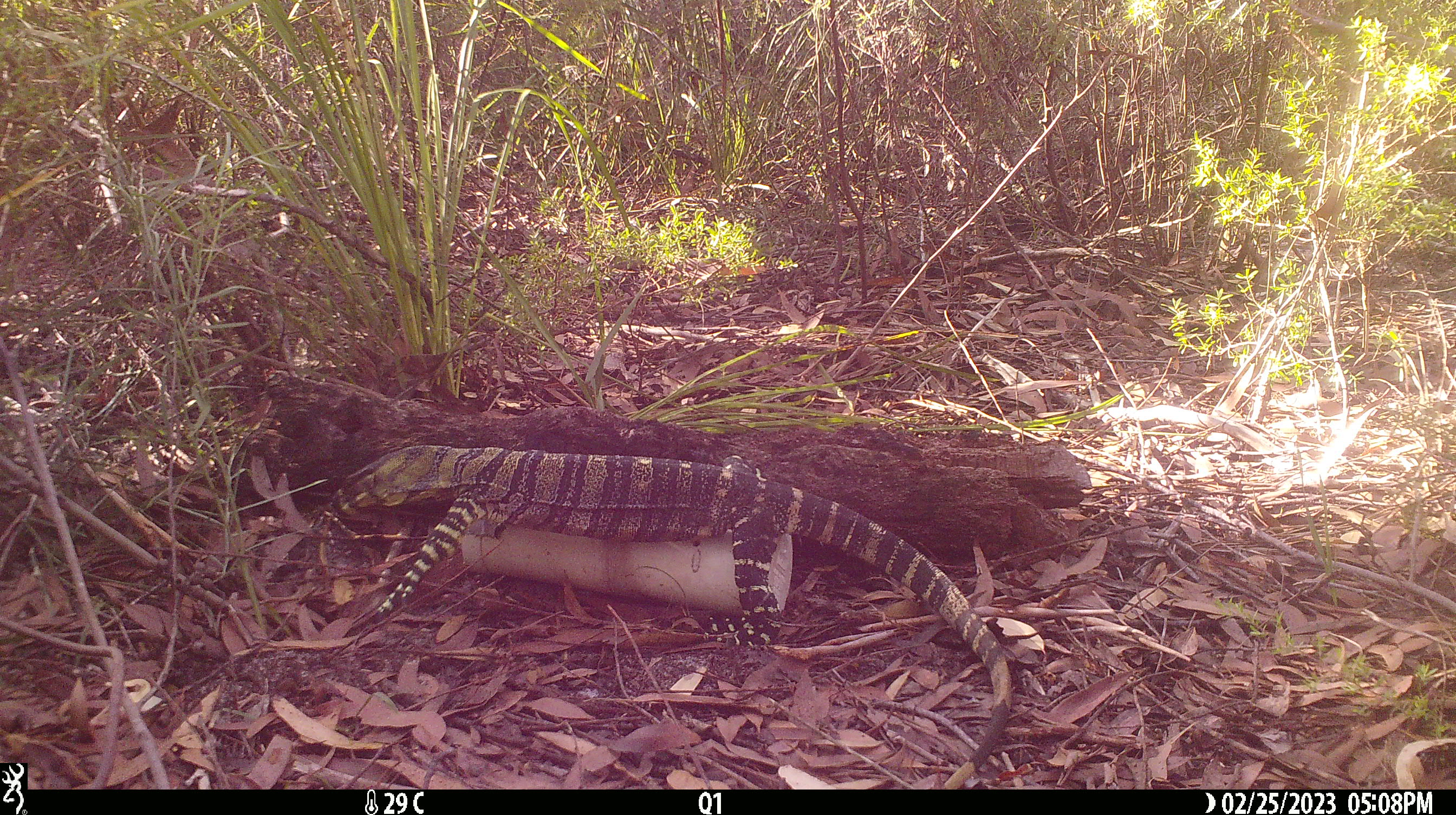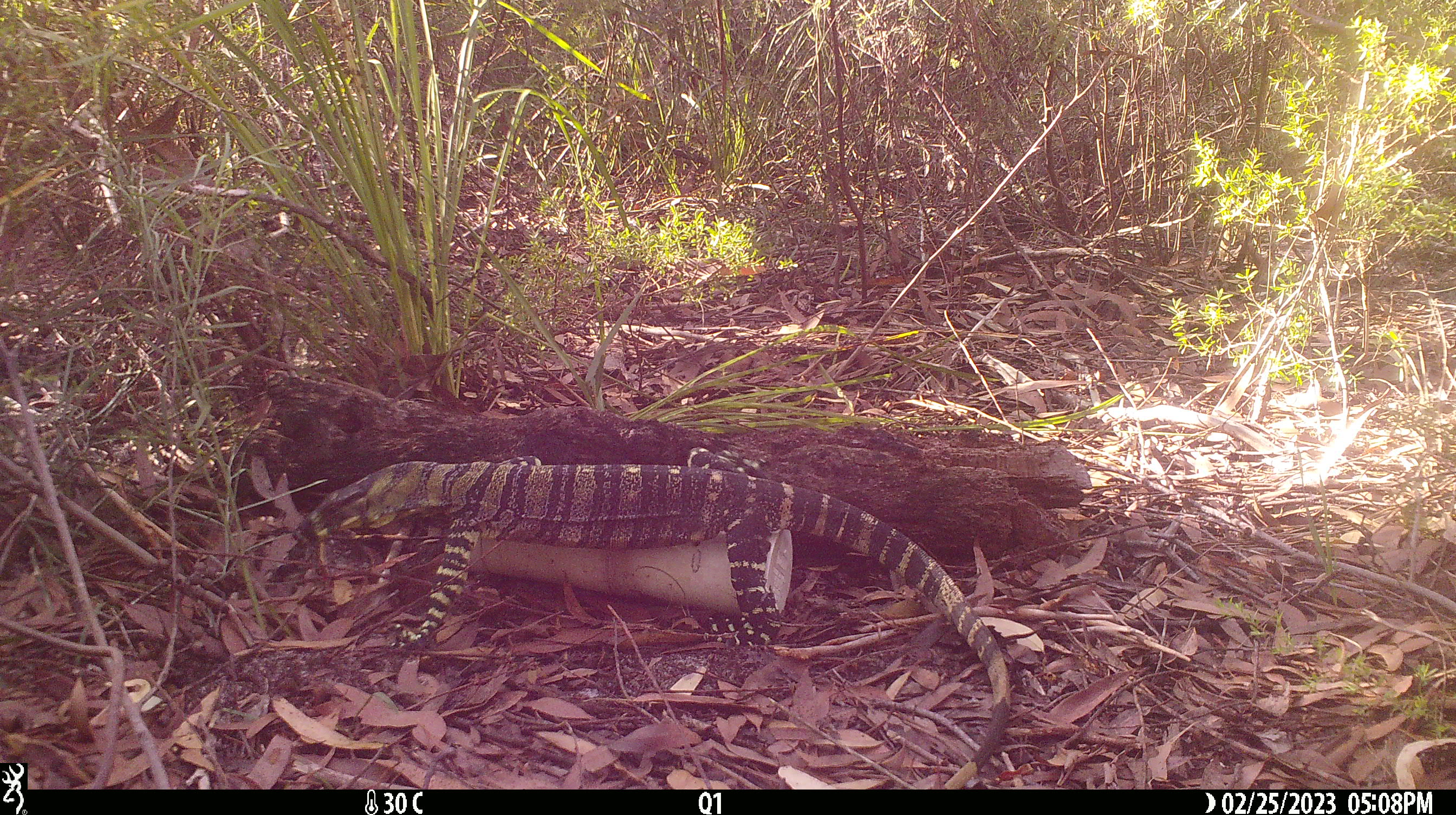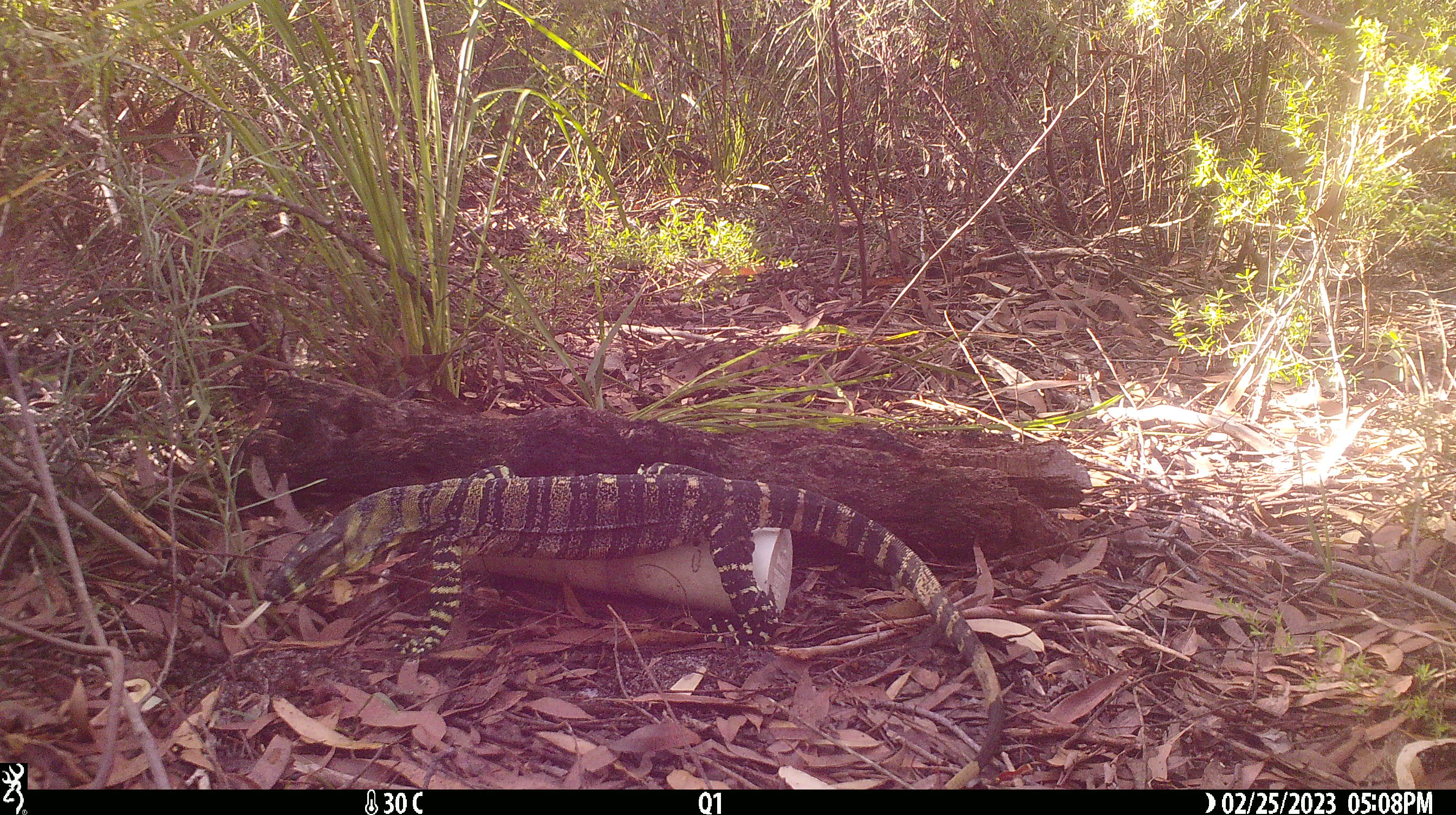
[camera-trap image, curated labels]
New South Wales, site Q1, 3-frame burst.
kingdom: Animalia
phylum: Chordata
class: Reptilia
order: Squamata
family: Varanidae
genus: Varanus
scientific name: Varanus varius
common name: lace monitor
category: goanna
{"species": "goanna (lace monitor) (Varanus varius)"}